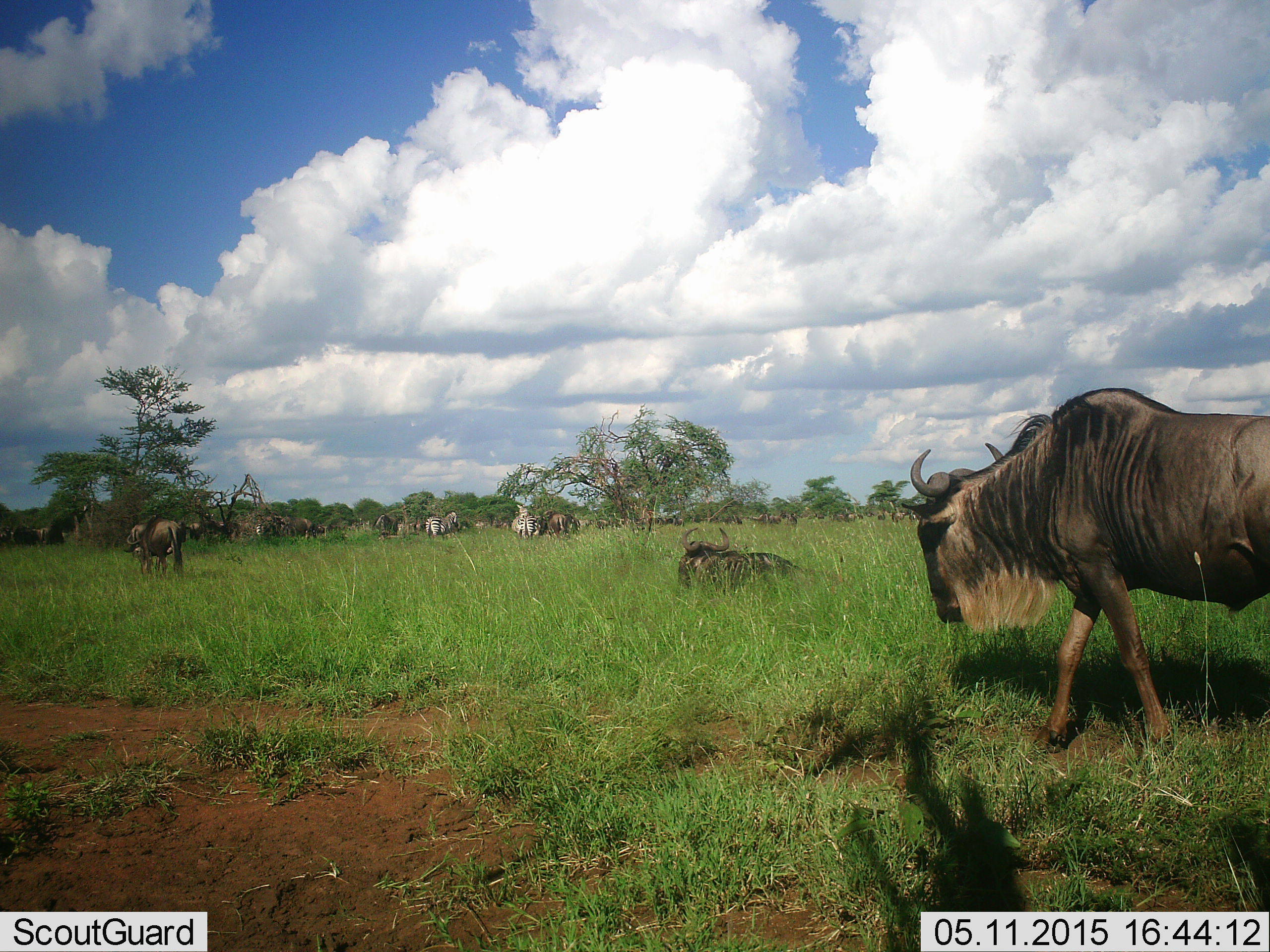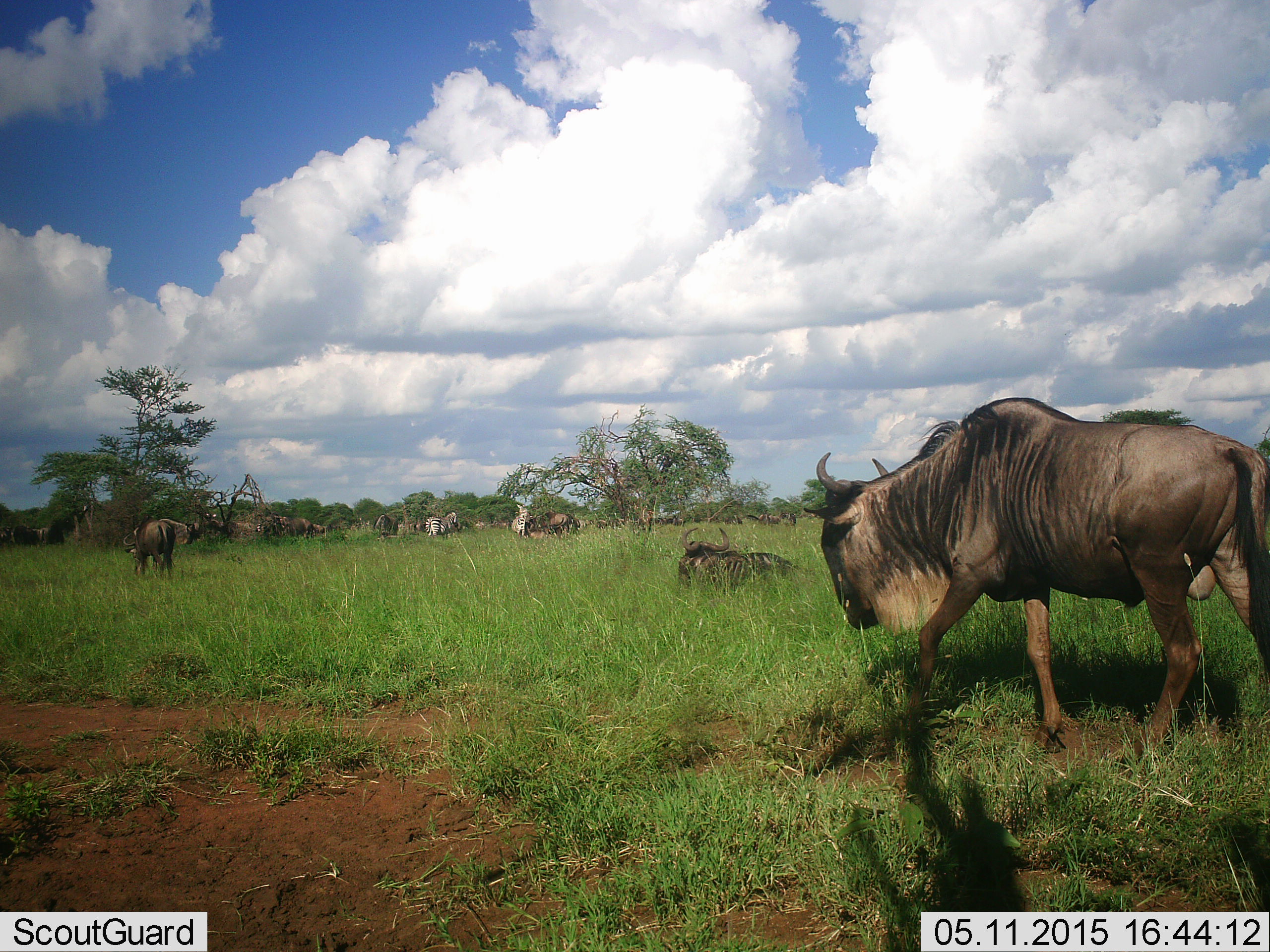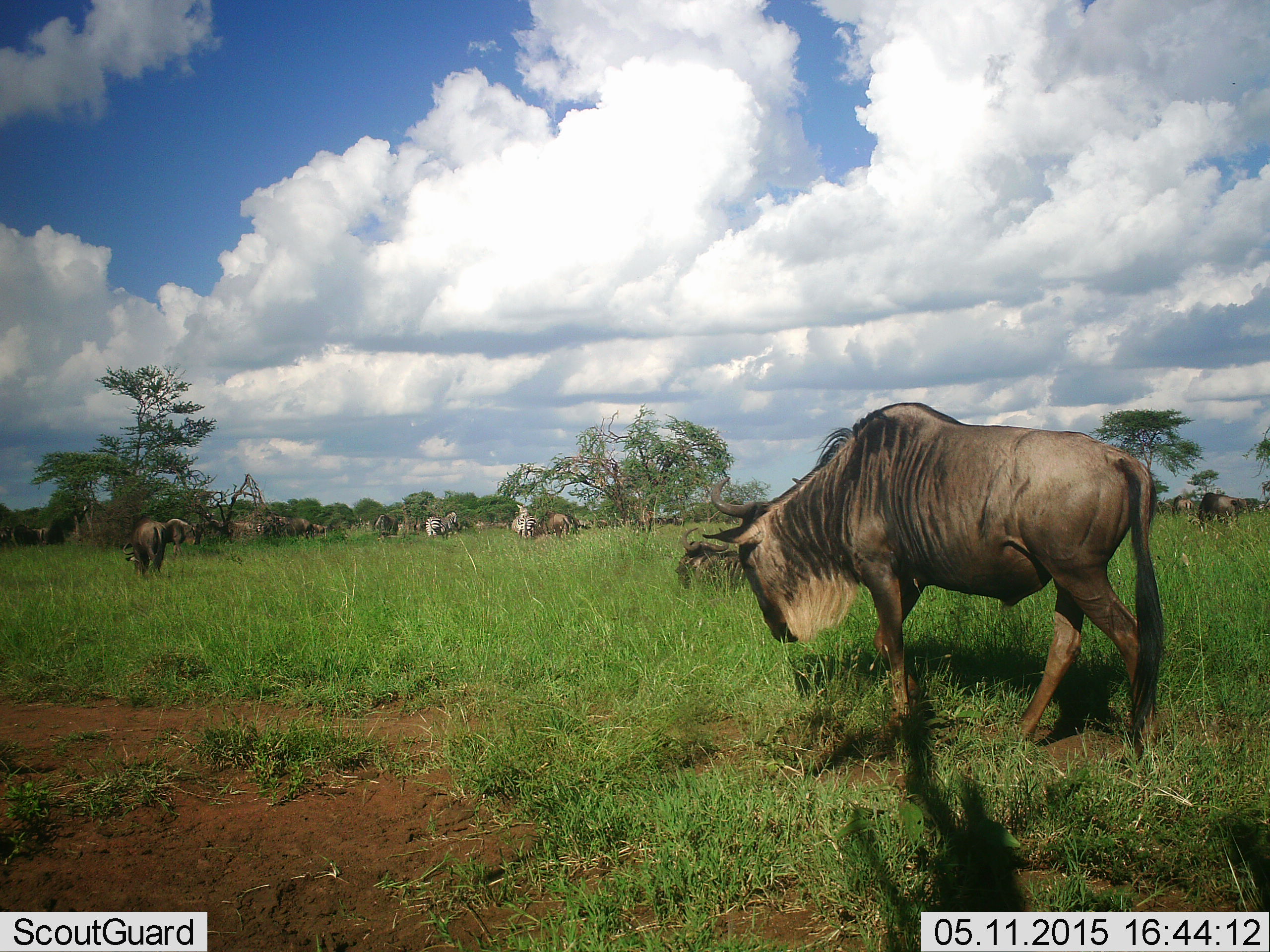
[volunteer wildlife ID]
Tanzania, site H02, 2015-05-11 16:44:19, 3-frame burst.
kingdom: Animalia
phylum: Chordata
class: Mammalia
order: Artiodactyla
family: Bovidae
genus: Connochaetes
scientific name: Connochaetes taurinus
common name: blue wildebeest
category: wildebeest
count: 11-50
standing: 62%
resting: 85%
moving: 92%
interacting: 8%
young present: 0%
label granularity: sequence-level